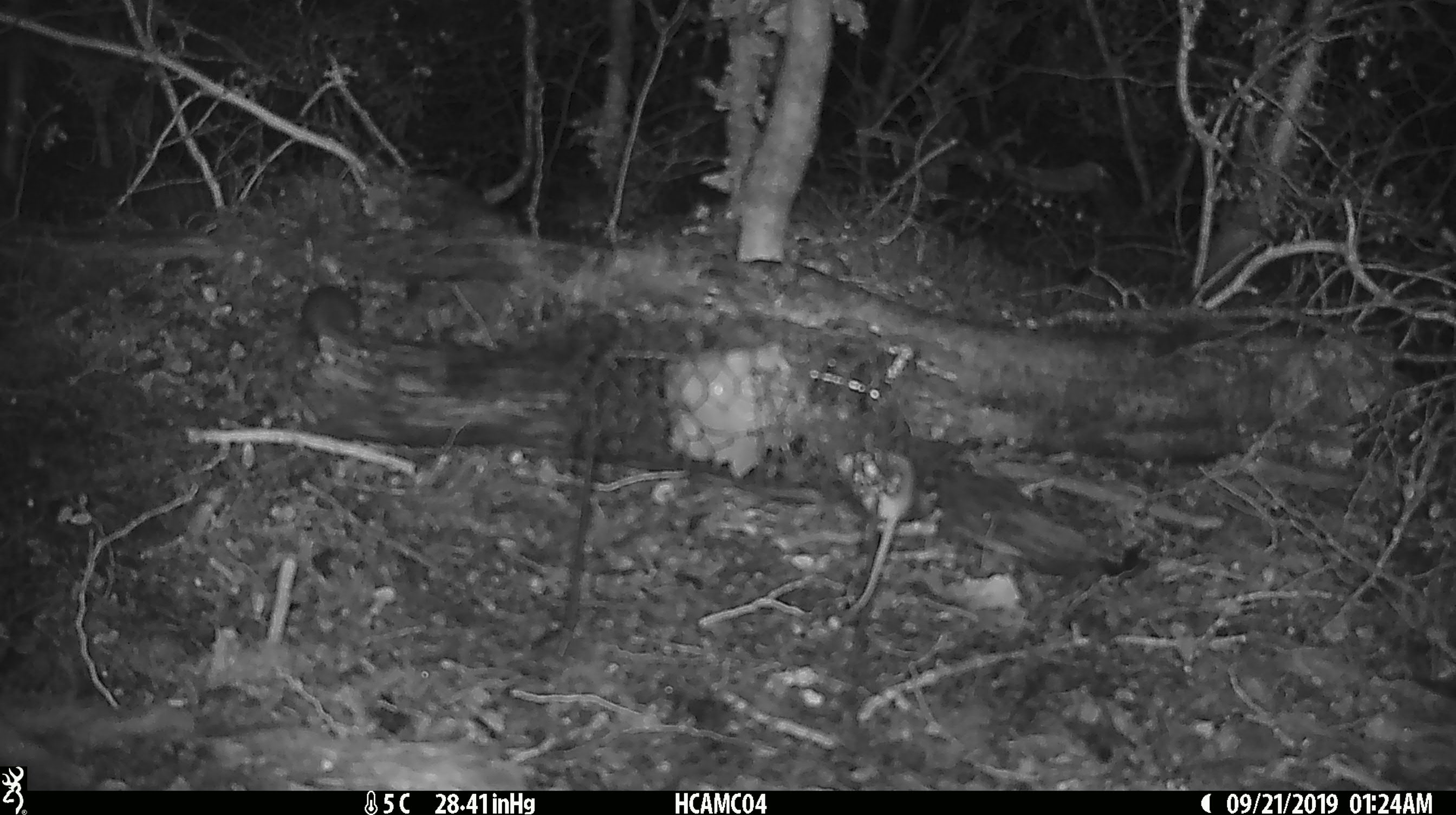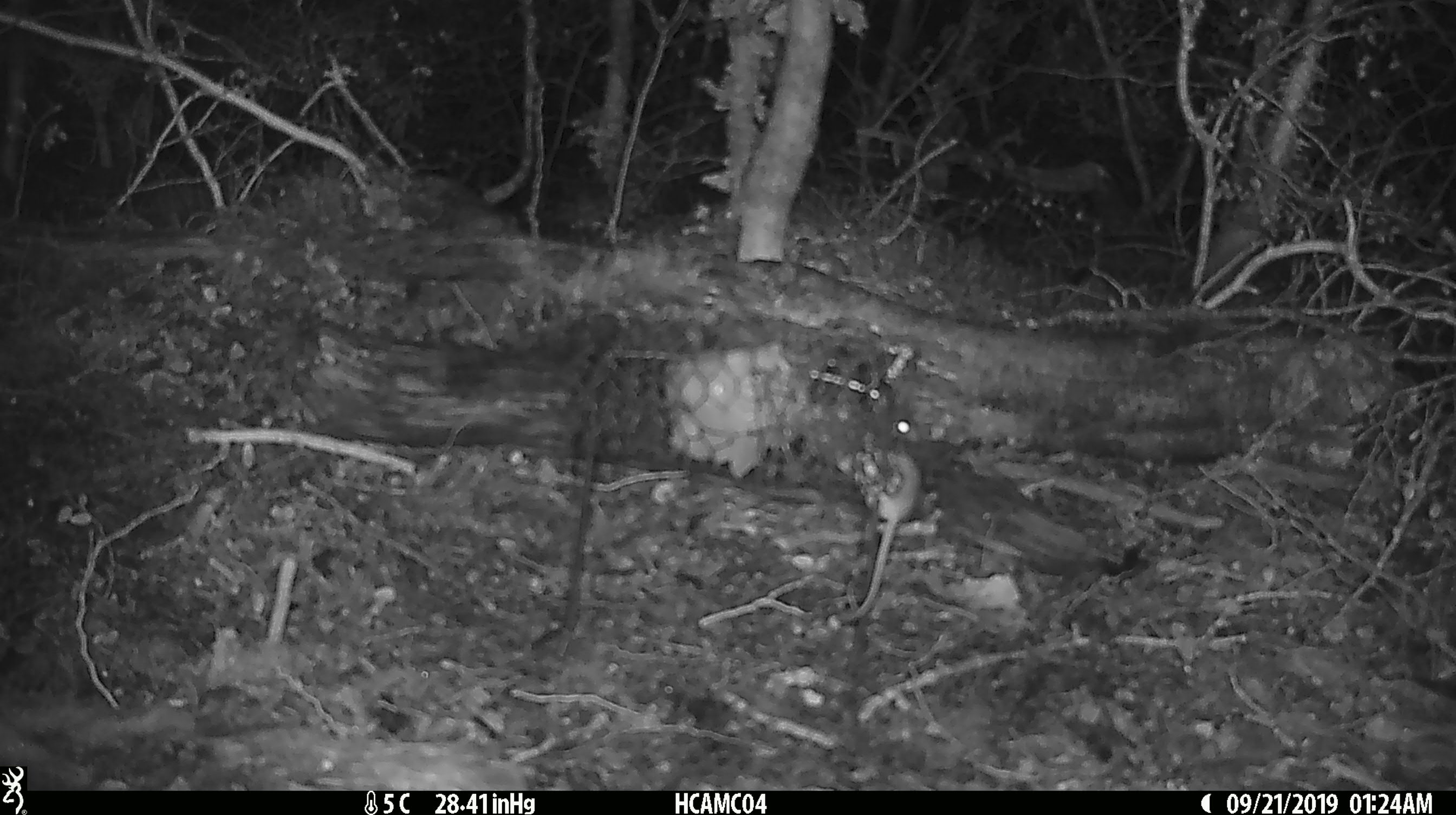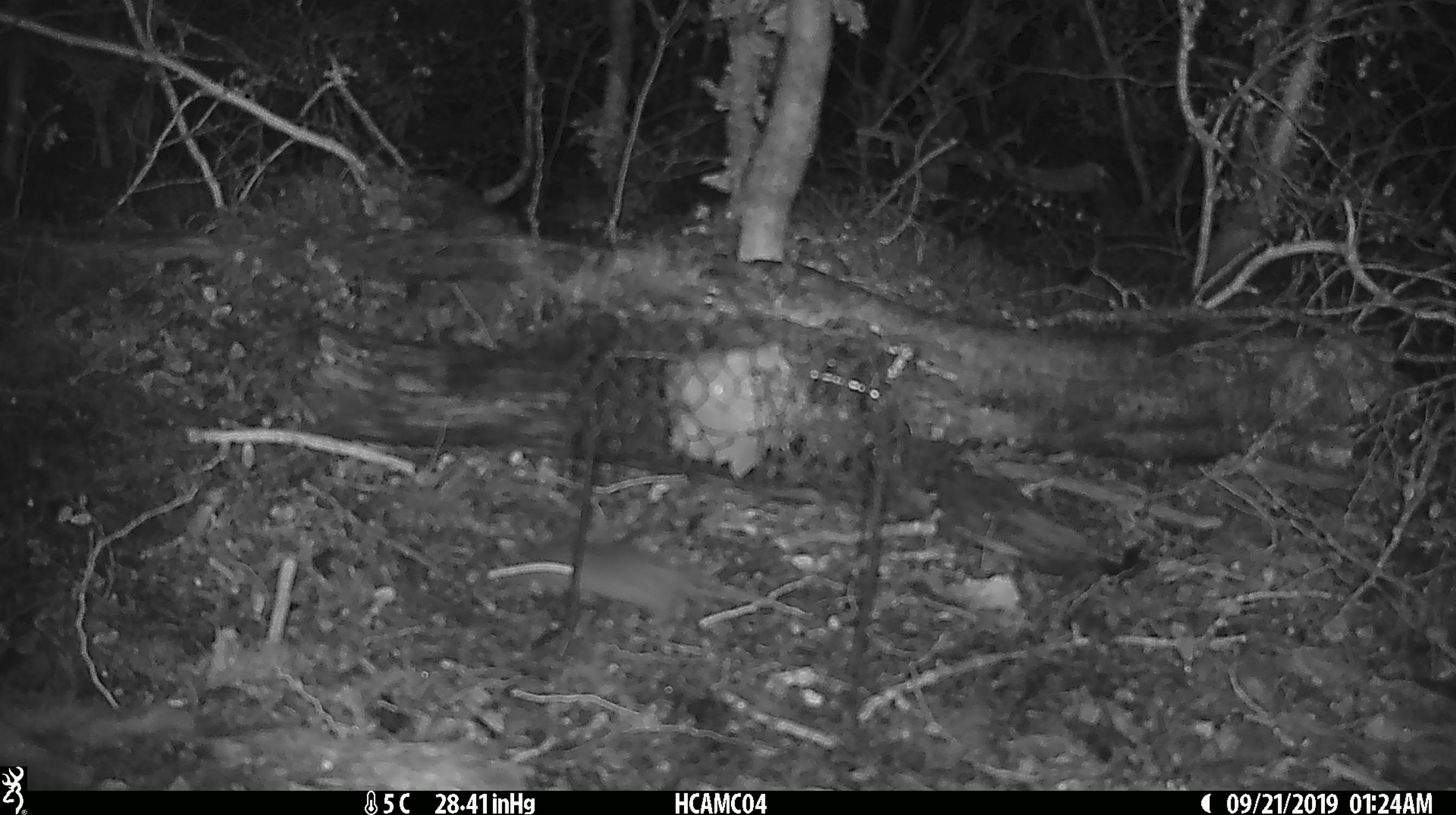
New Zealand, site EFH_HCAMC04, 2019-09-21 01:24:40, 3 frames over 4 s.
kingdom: Animalia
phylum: Chordata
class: Mammalia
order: Rodentia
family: Muridae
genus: Mus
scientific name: Mus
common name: mouse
Mouse (Mus).